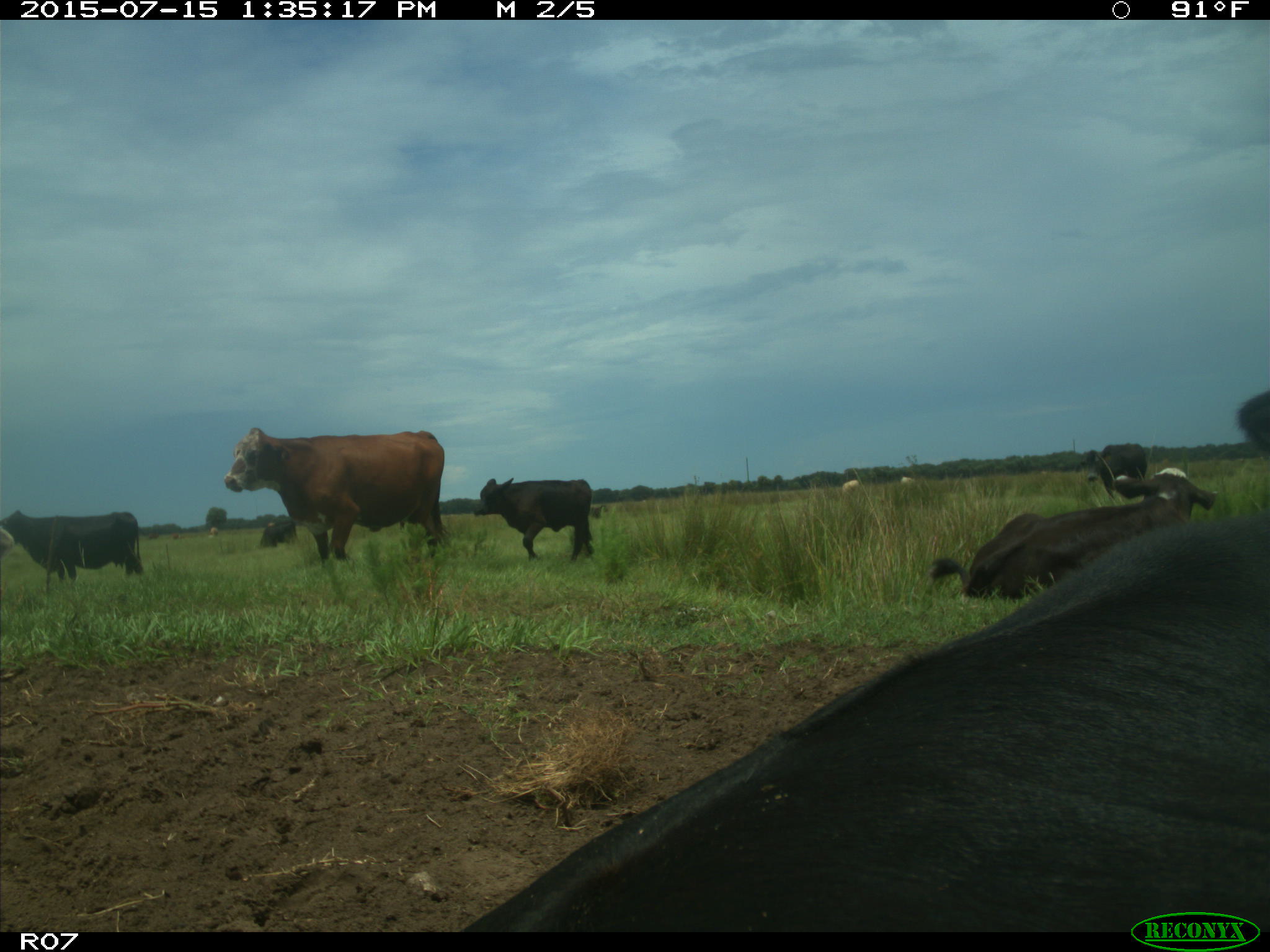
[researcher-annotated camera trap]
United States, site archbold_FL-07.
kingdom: Animalia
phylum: Chordata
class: Mammalia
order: Artiodactyla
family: Bovidae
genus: Bos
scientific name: Bos taurus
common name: domestic cow